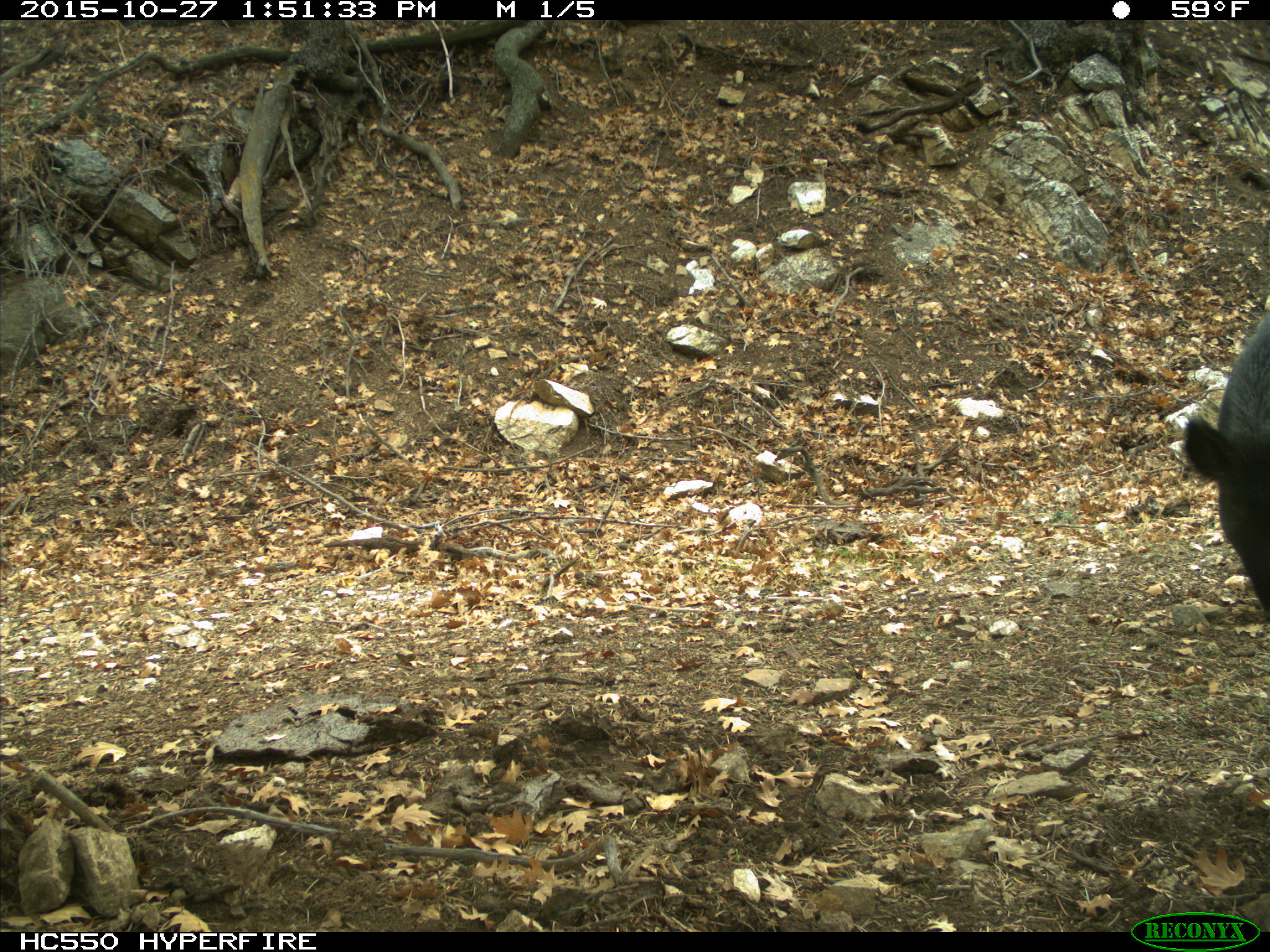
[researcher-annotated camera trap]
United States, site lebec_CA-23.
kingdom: Animalia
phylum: Chordata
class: Mammalia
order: Artiodactyla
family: Suidae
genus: Sus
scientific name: Sus scrofa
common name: wild boar